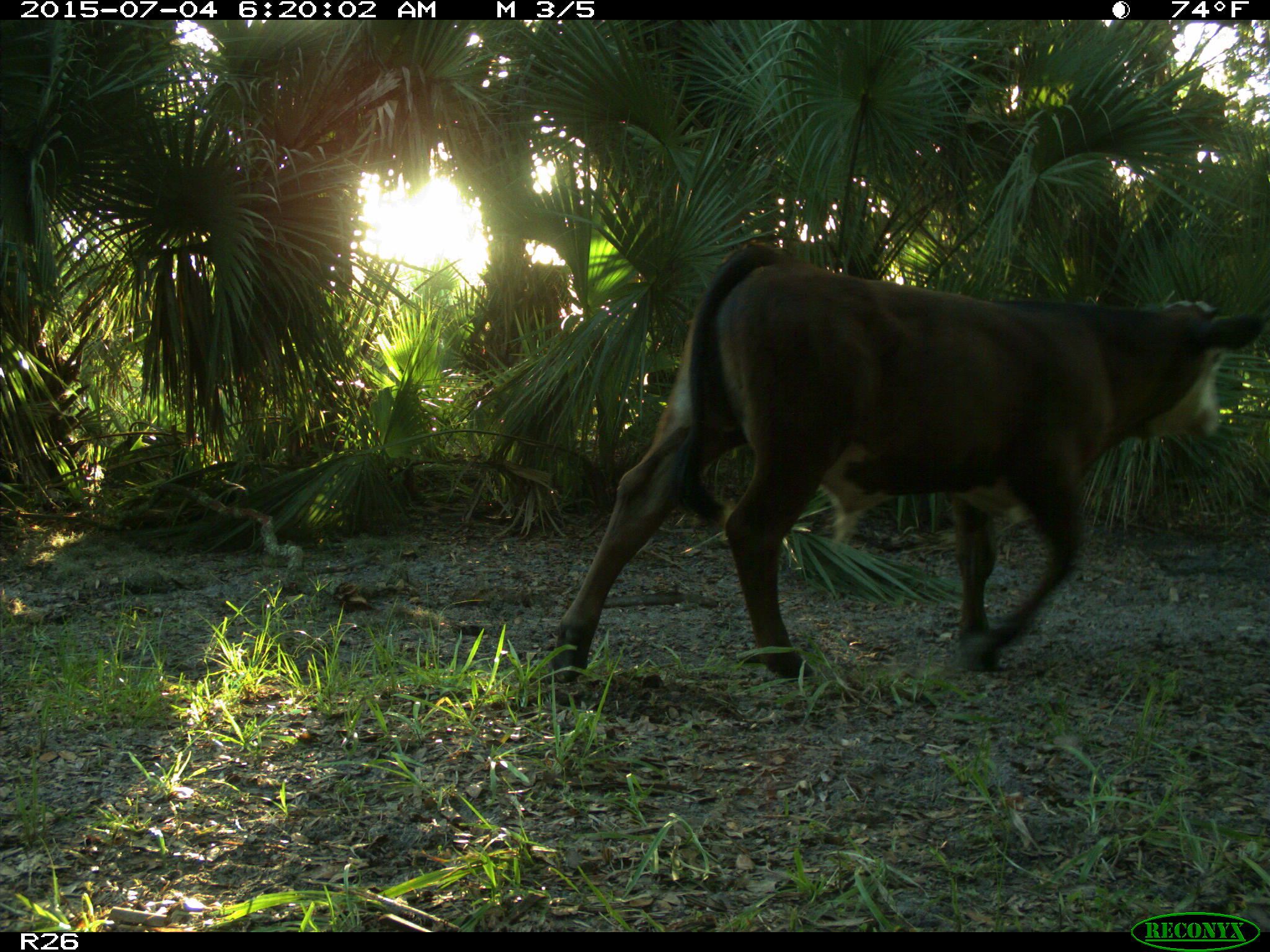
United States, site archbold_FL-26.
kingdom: Animalia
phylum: Chordata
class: Mammalia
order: Artiodactyla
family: Bovidae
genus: Bos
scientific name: Bos taurus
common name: domestic cow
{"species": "Bos taurus (domestic cow)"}